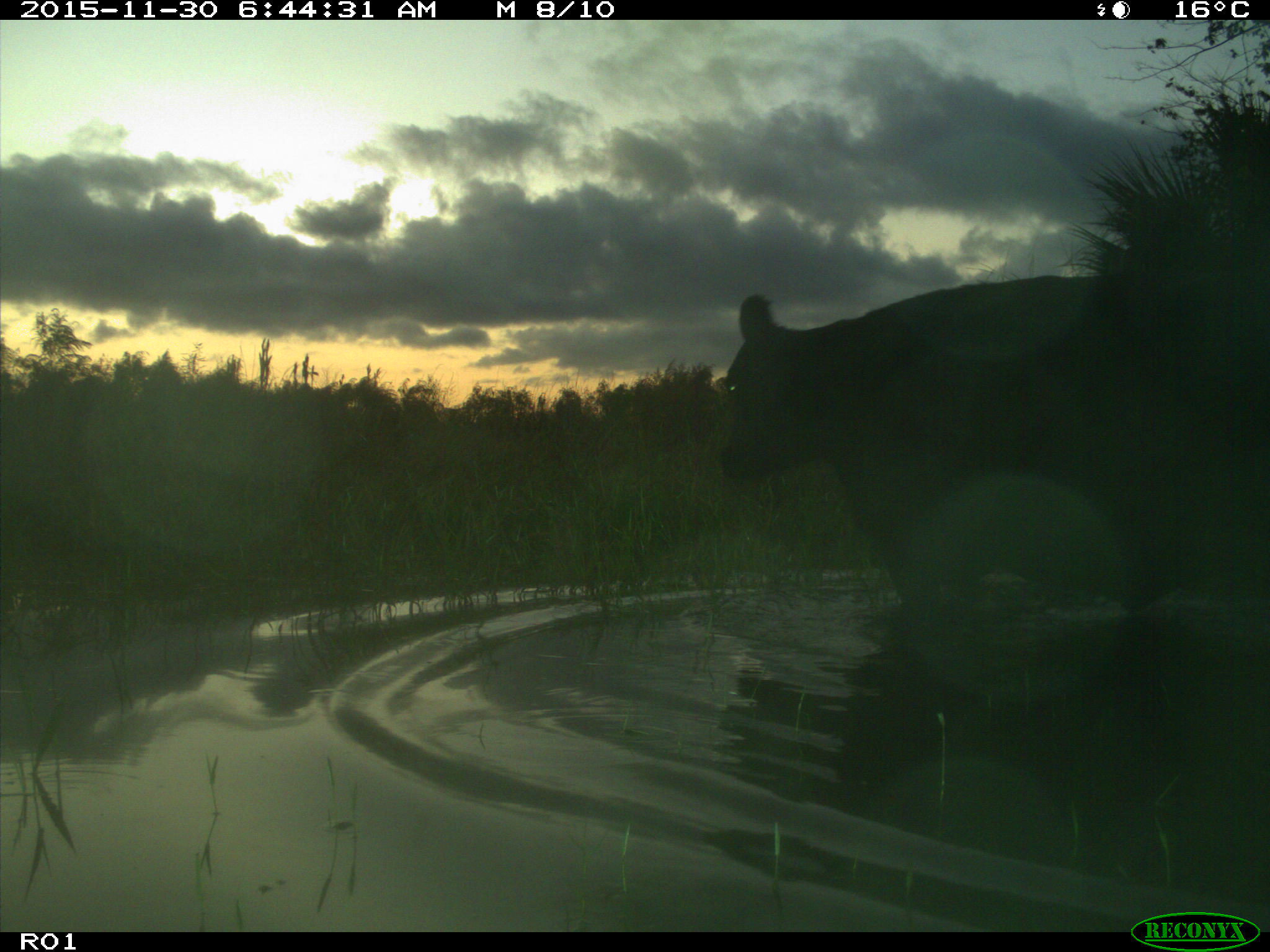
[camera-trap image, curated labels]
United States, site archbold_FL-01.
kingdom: Animalia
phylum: Chordata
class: Mammalia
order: Artiodactyla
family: Bovidae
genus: Bos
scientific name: Bos taurus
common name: domestic cow